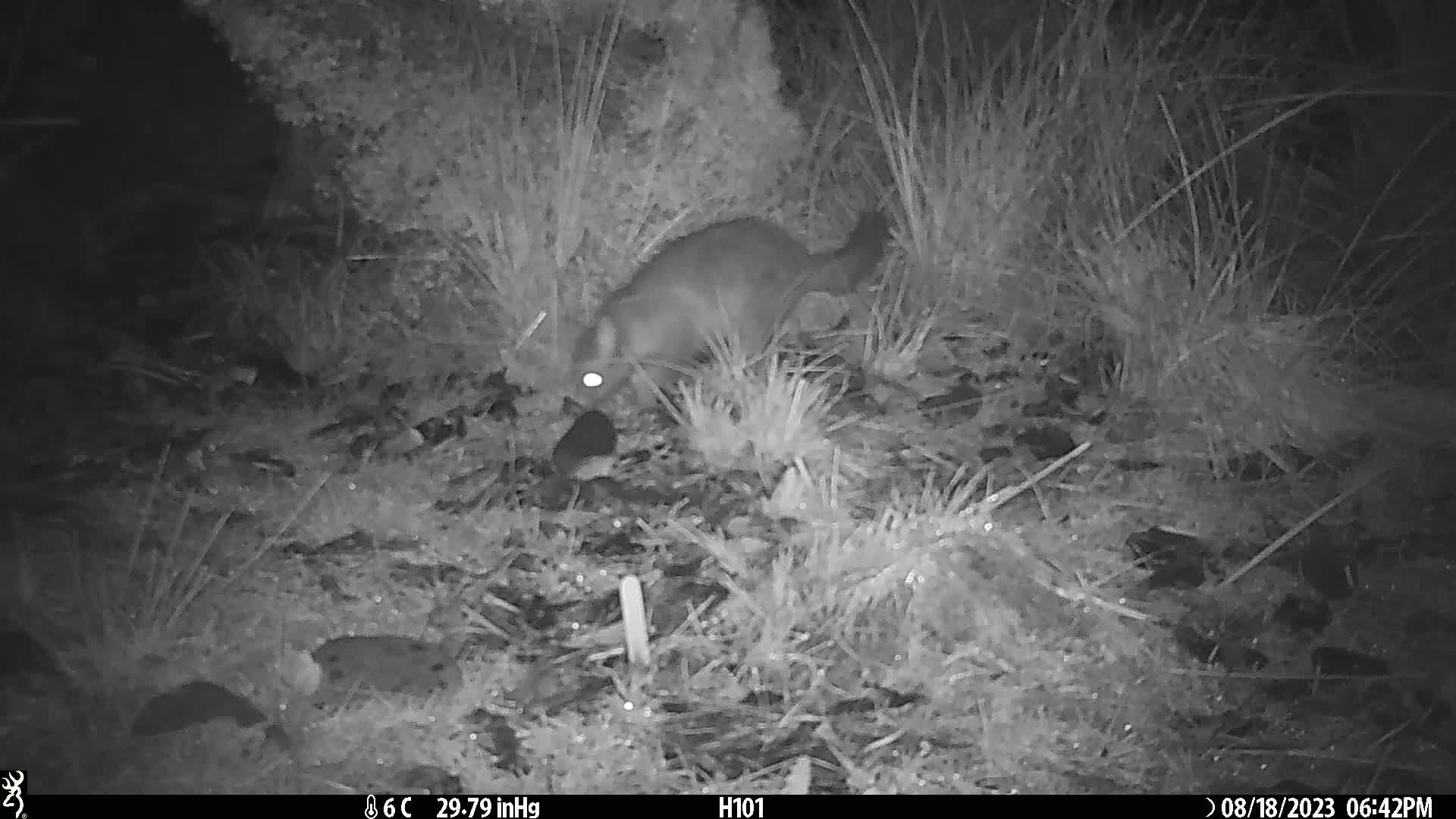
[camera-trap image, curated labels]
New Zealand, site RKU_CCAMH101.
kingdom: Animalia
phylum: Chordata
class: Mammalia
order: Diprotodontia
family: Phalangeridae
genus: Trichosurus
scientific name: Trichosurus vulpecula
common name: common brushtail possum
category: possum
Possum (common brushtail possum) (Trichosurus vulpecula).